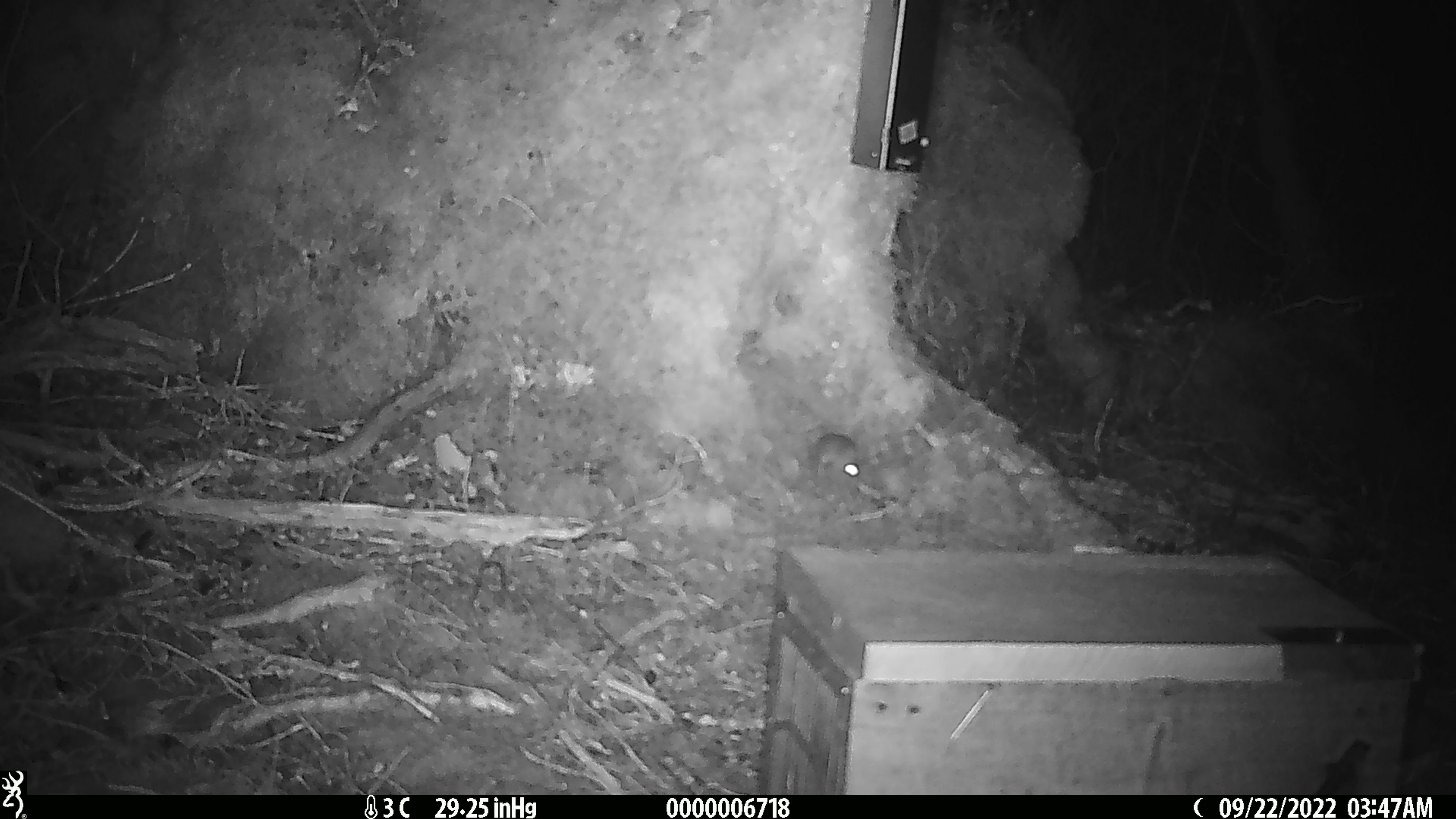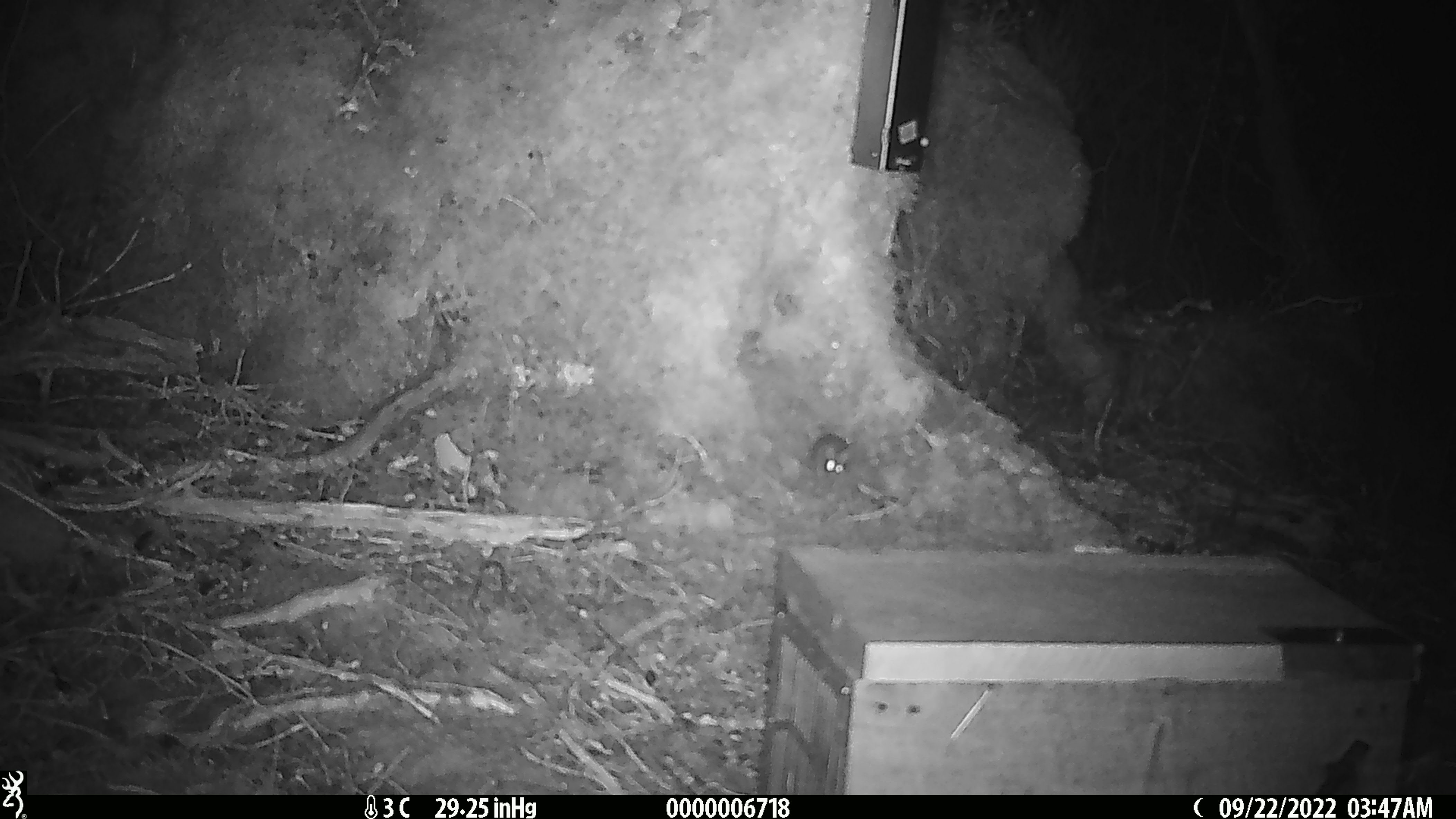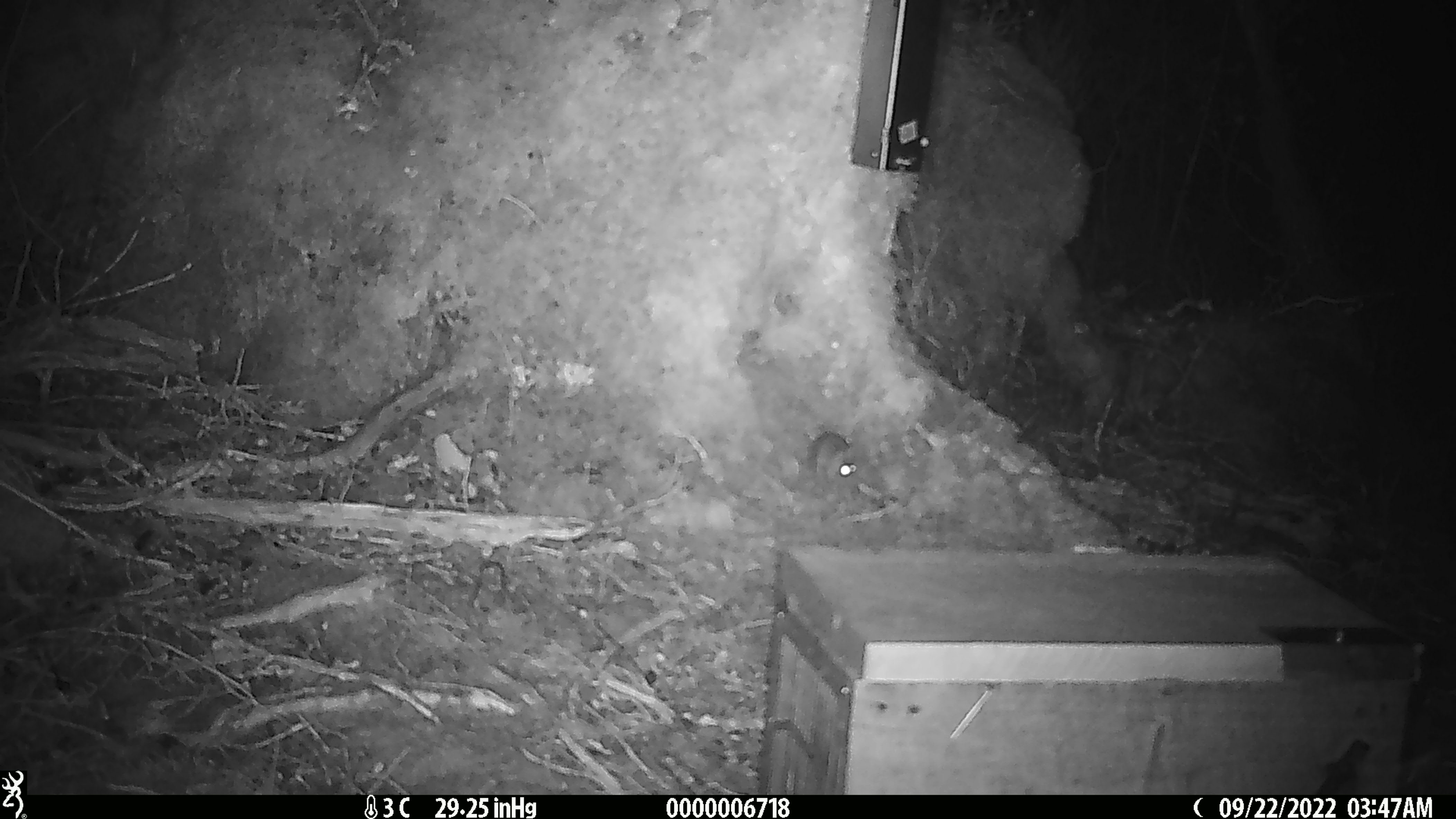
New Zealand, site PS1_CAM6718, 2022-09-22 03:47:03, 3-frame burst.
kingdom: Animalia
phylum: Chordata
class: Mammalia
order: Rodentia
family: Muridae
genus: Mus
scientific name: Mus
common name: mouse